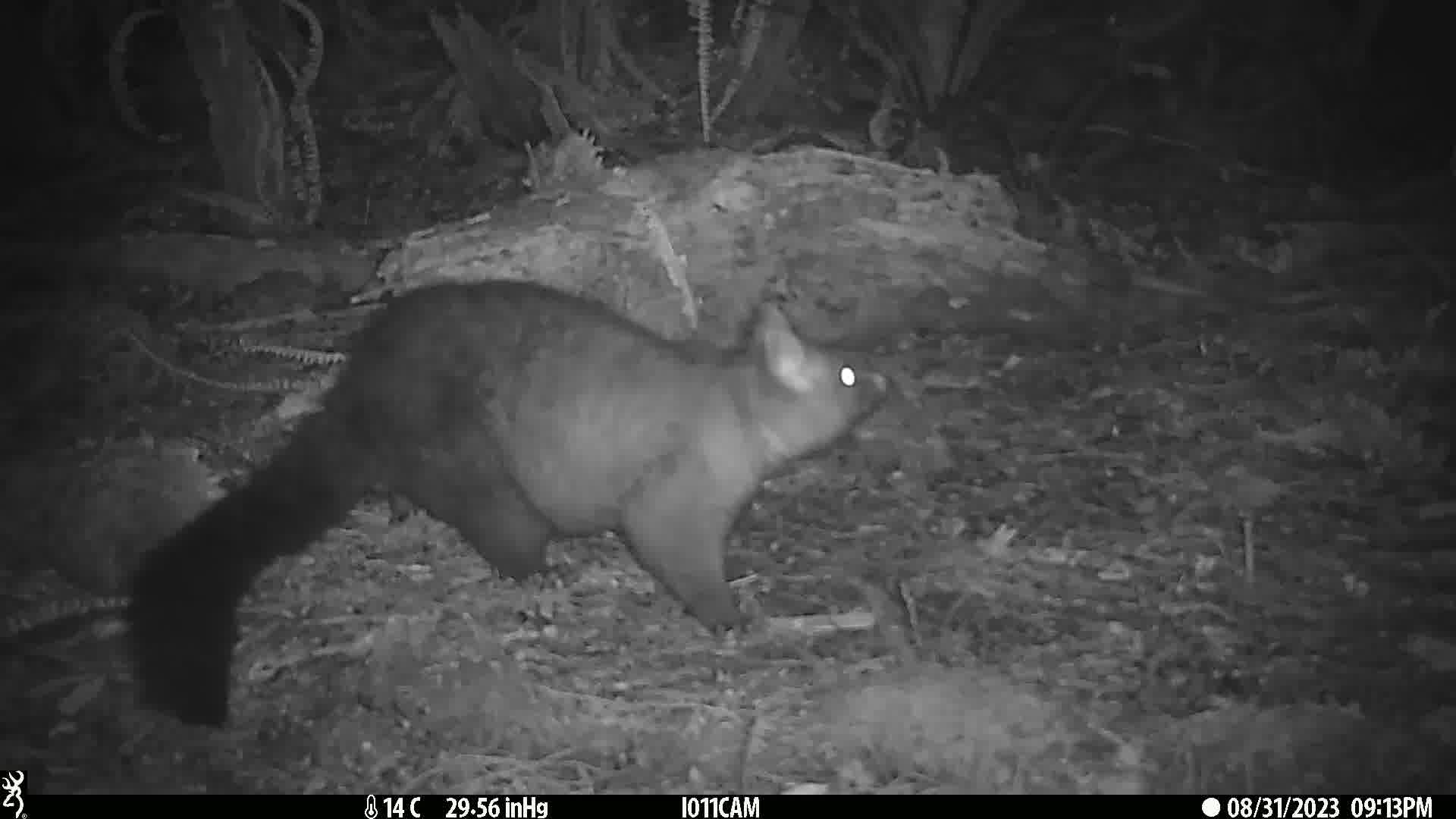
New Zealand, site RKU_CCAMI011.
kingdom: Animalia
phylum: Chordata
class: Mammalia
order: Diprotodontia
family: Phalangeridae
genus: Trichosurus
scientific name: Trichosurus vulpecula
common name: common brushtail possum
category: possum